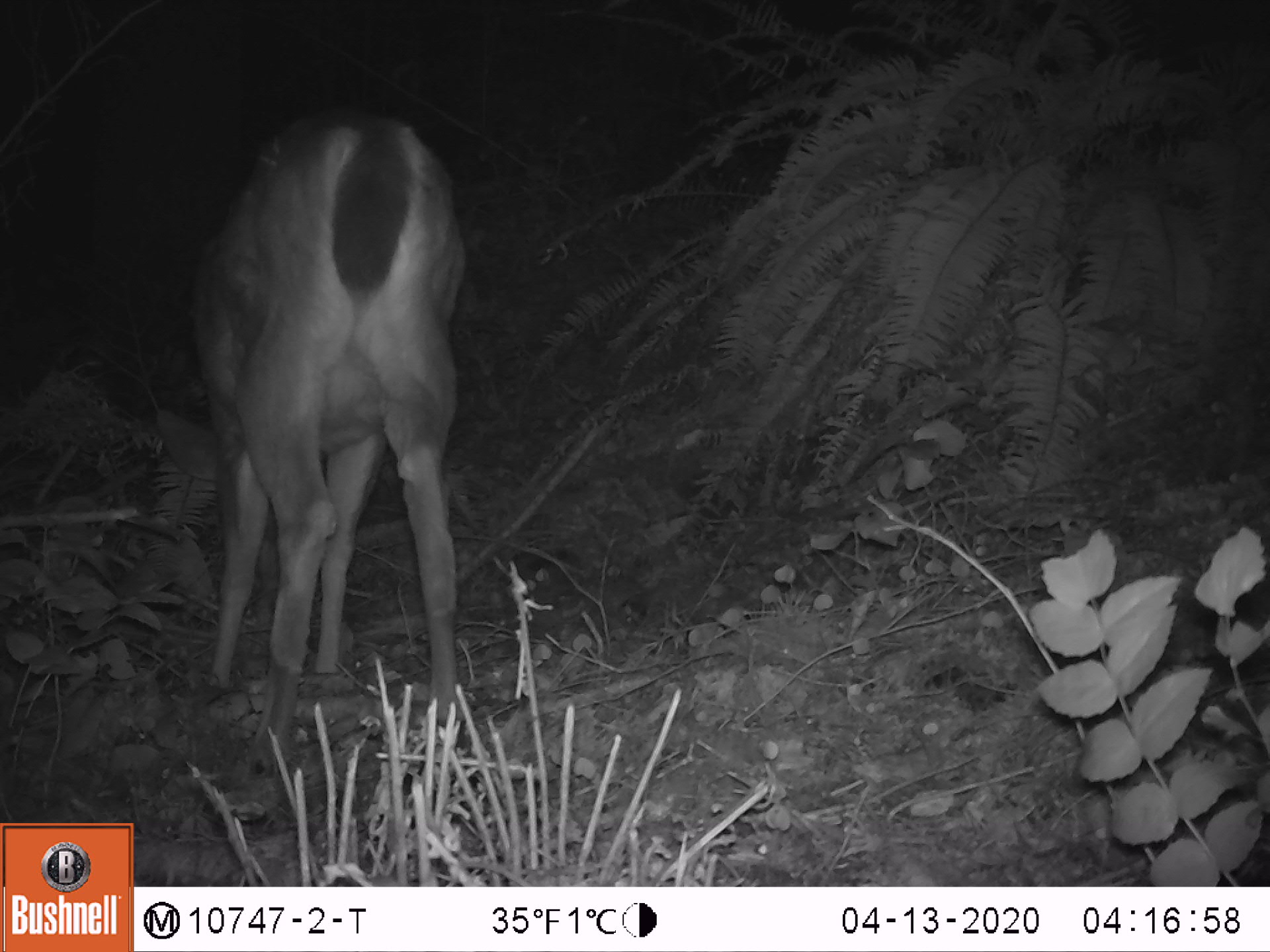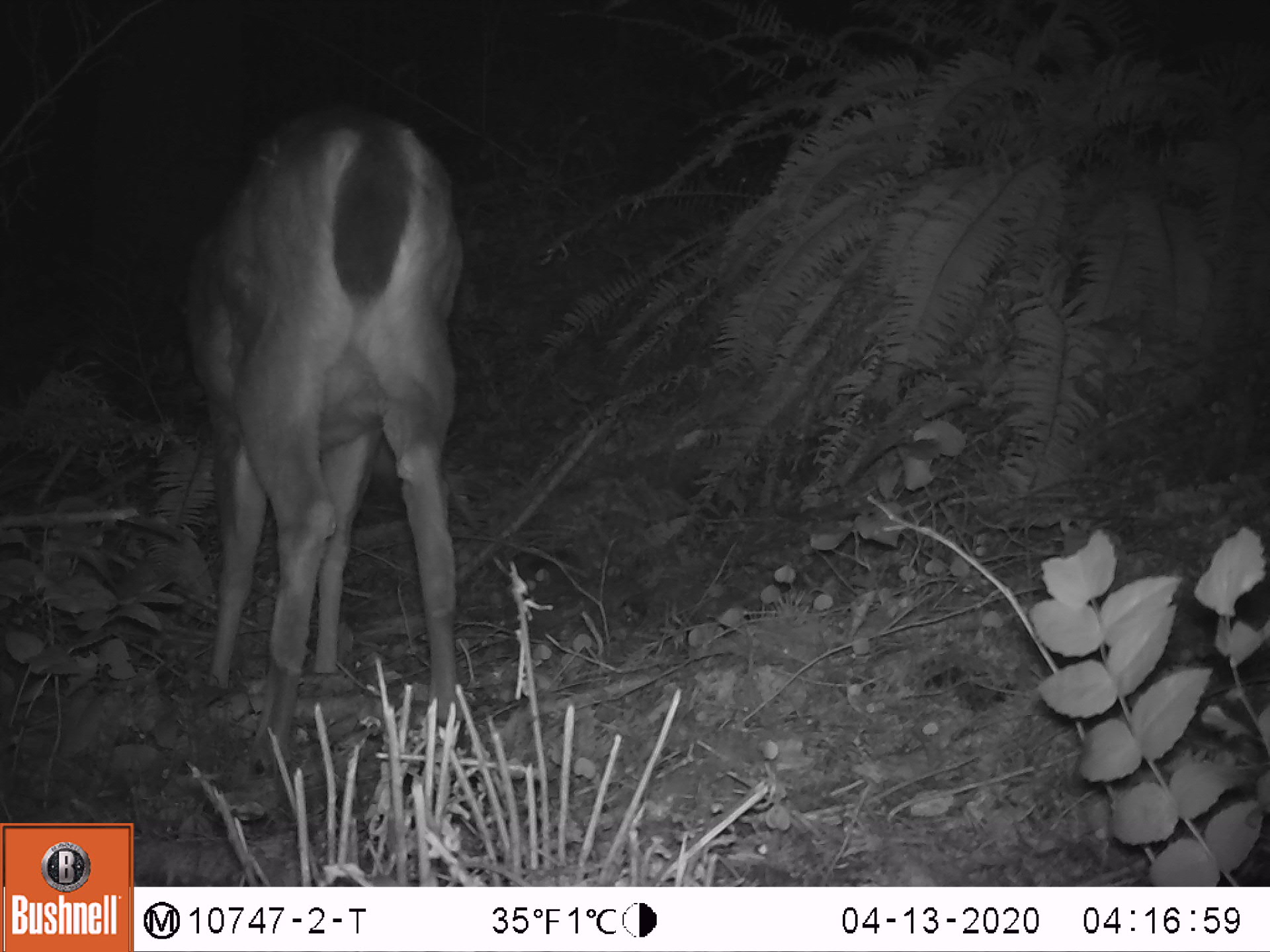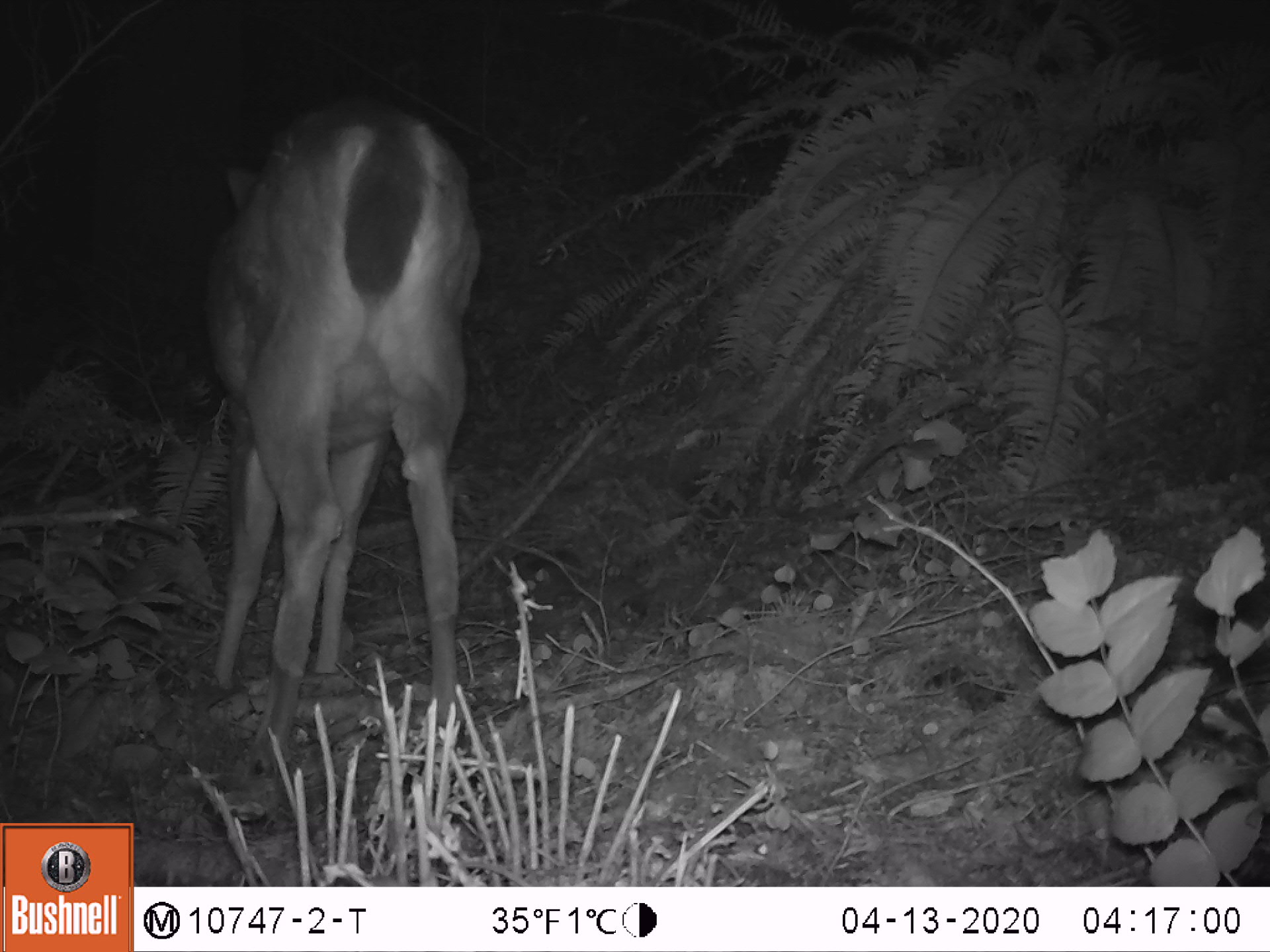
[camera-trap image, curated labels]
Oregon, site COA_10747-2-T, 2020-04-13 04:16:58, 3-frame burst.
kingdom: Animalia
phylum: Chordata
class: Mammalia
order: Artiodactyla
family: Cervidae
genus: Odocoileus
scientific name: Odocoileus hemionus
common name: black-tailed deer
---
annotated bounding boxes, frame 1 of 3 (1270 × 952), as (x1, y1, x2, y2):
black-tailed deer: (164, 100, 483, 730)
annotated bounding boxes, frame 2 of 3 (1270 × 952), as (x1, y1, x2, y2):
black-tailed deer: (175, 91, 497, 726)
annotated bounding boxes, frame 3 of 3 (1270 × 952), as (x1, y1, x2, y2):
black-tailed deer: (170, 84, 483, 715)